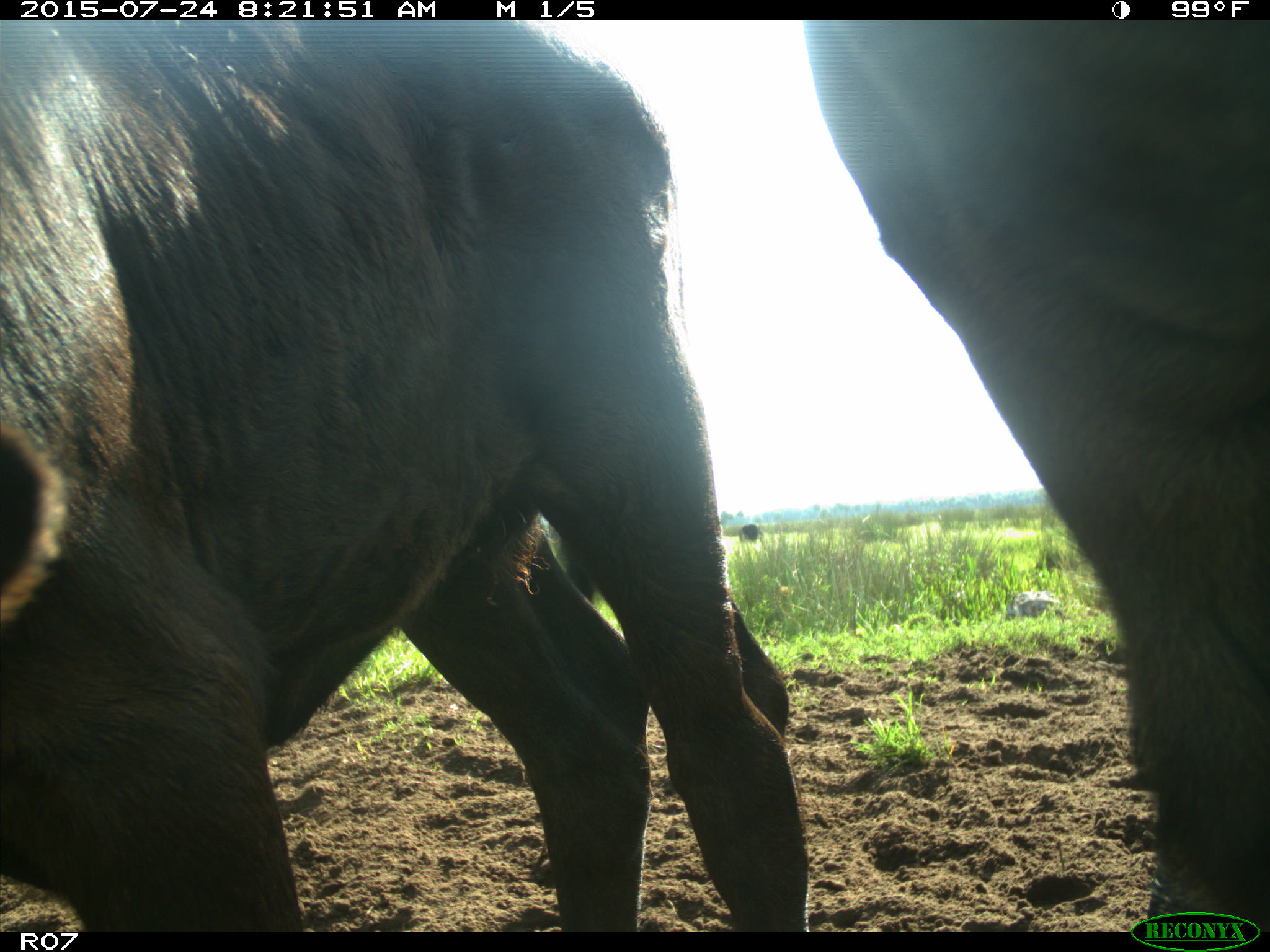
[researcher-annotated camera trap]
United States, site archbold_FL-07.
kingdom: Animalia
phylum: Chordata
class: Mammalia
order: Artiodactyla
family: Bovidae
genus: Bos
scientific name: Bos taurus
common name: domestic cow